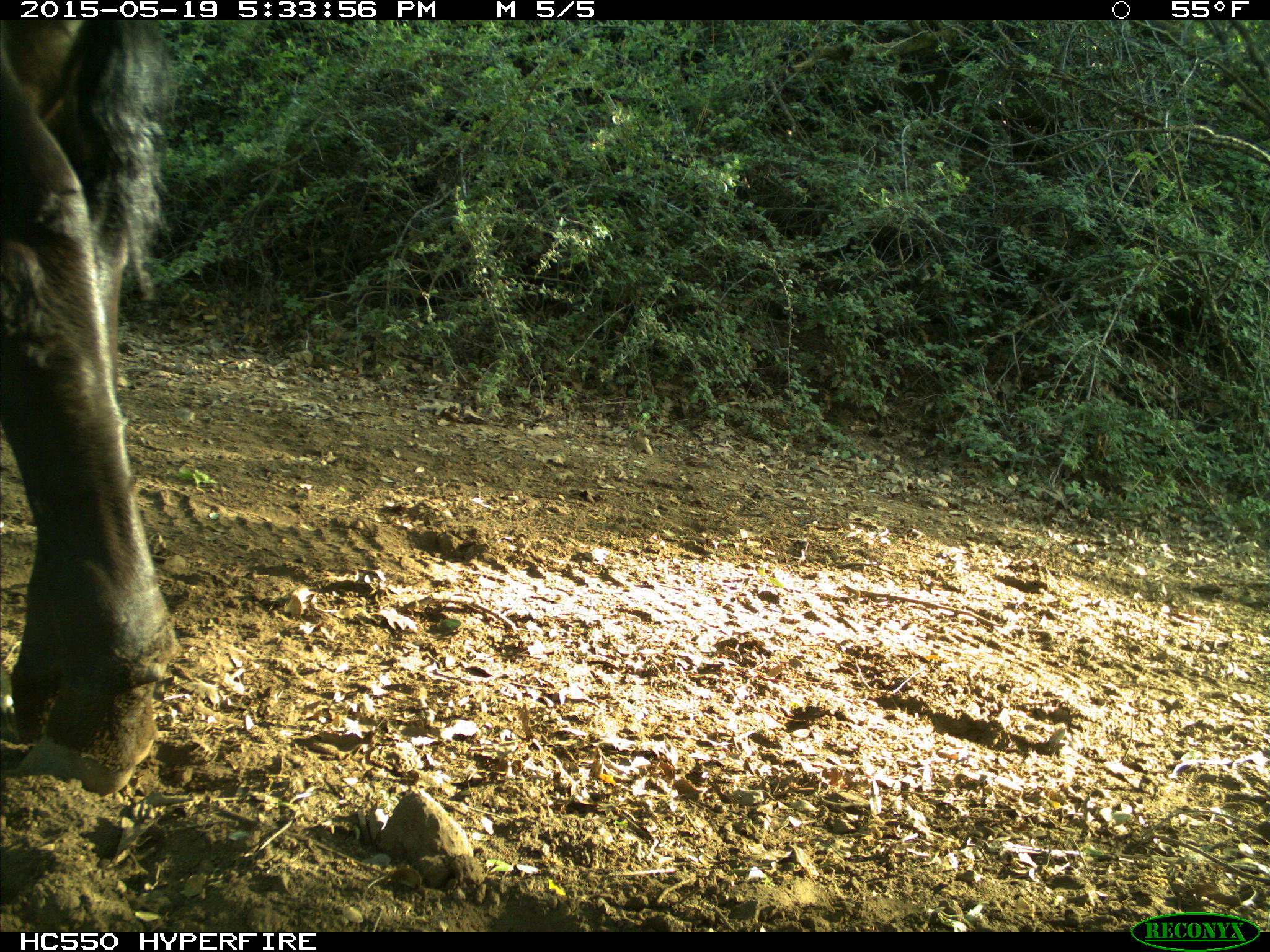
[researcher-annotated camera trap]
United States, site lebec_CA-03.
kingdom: Animalia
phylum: Chordata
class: Mammalia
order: Artiodactyla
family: Bovidae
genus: Bos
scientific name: Bos taurus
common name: domestic cow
Bos taurus (domestic cow).